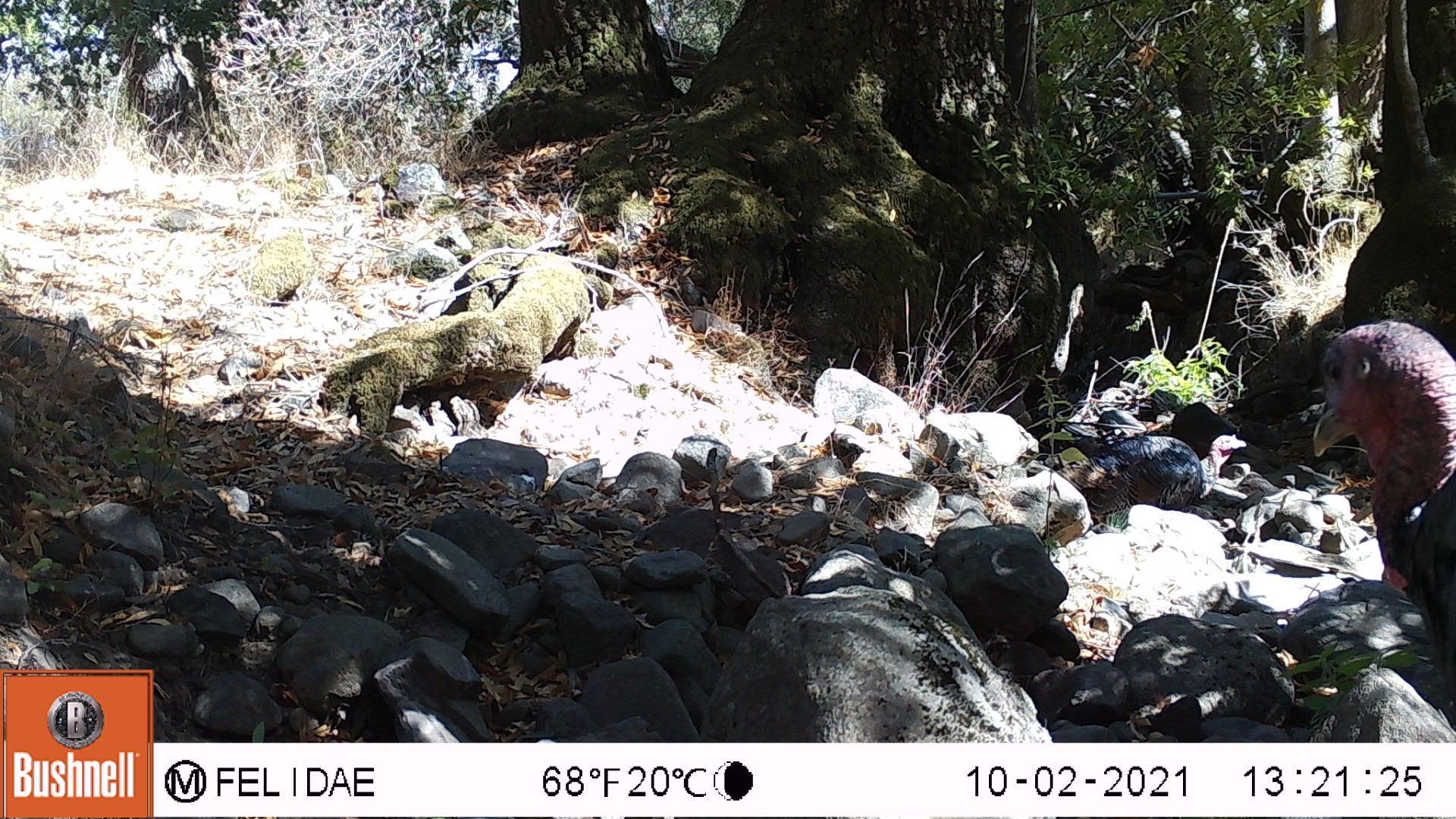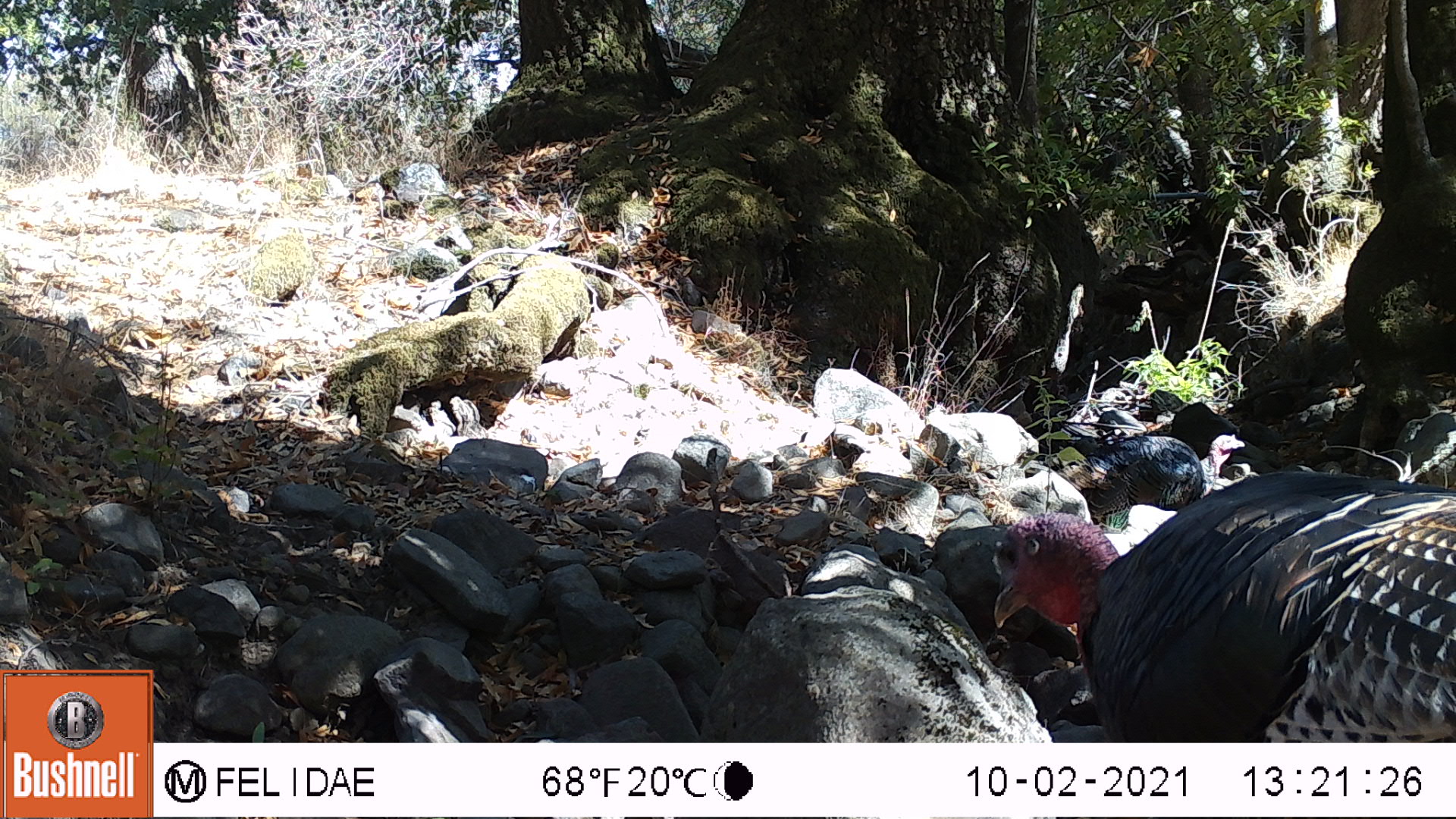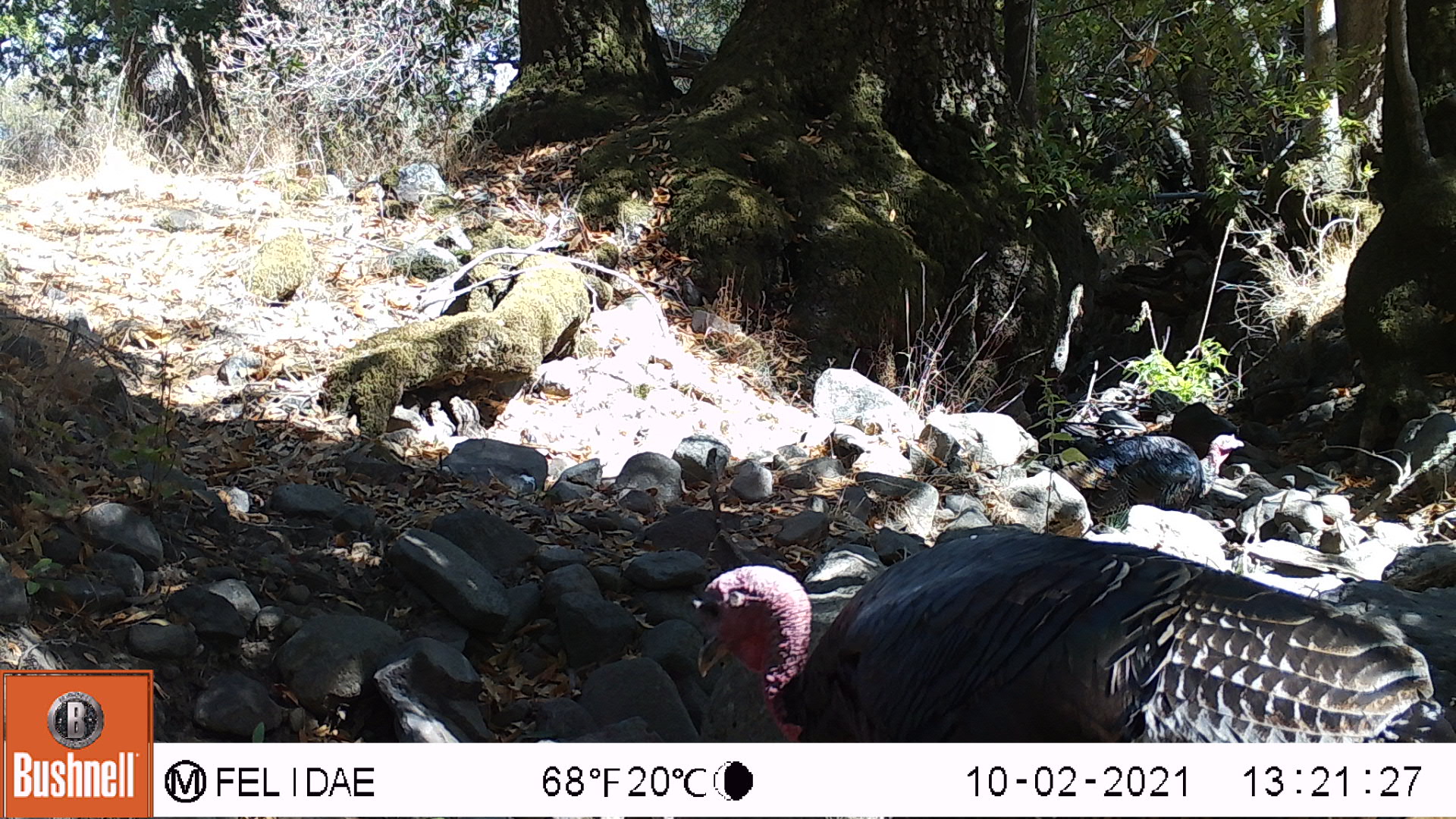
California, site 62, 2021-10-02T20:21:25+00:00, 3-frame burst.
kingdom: Animalia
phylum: Chordata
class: Aves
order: Cathartiformes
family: Cathartidae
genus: Cathartes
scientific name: Cathartes aura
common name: turkey vulture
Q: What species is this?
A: Turkey vulture (Cathartes aura).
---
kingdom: Animalia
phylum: Chordata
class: Aves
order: Galliformes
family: Phasianidae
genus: Meleagris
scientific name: Meleagris gallopavo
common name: turkey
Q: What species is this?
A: Turkey (Meleagris gallopavo).